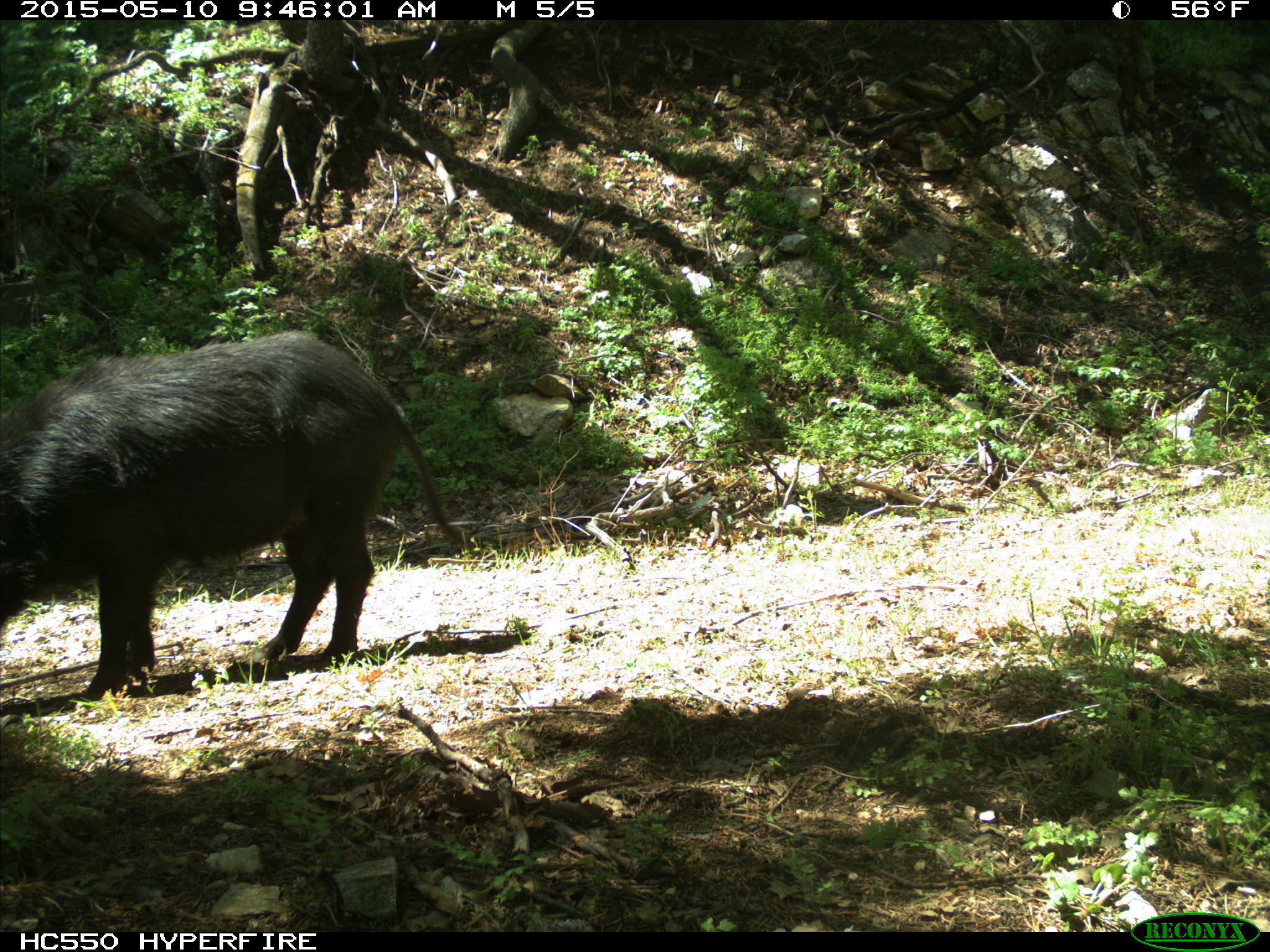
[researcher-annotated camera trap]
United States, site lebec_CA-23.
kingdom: Animalia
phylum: Chordata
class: Mammalia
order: Artiodactyla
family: Suidae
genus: Sus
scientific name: Sus scrofa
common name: wild boar